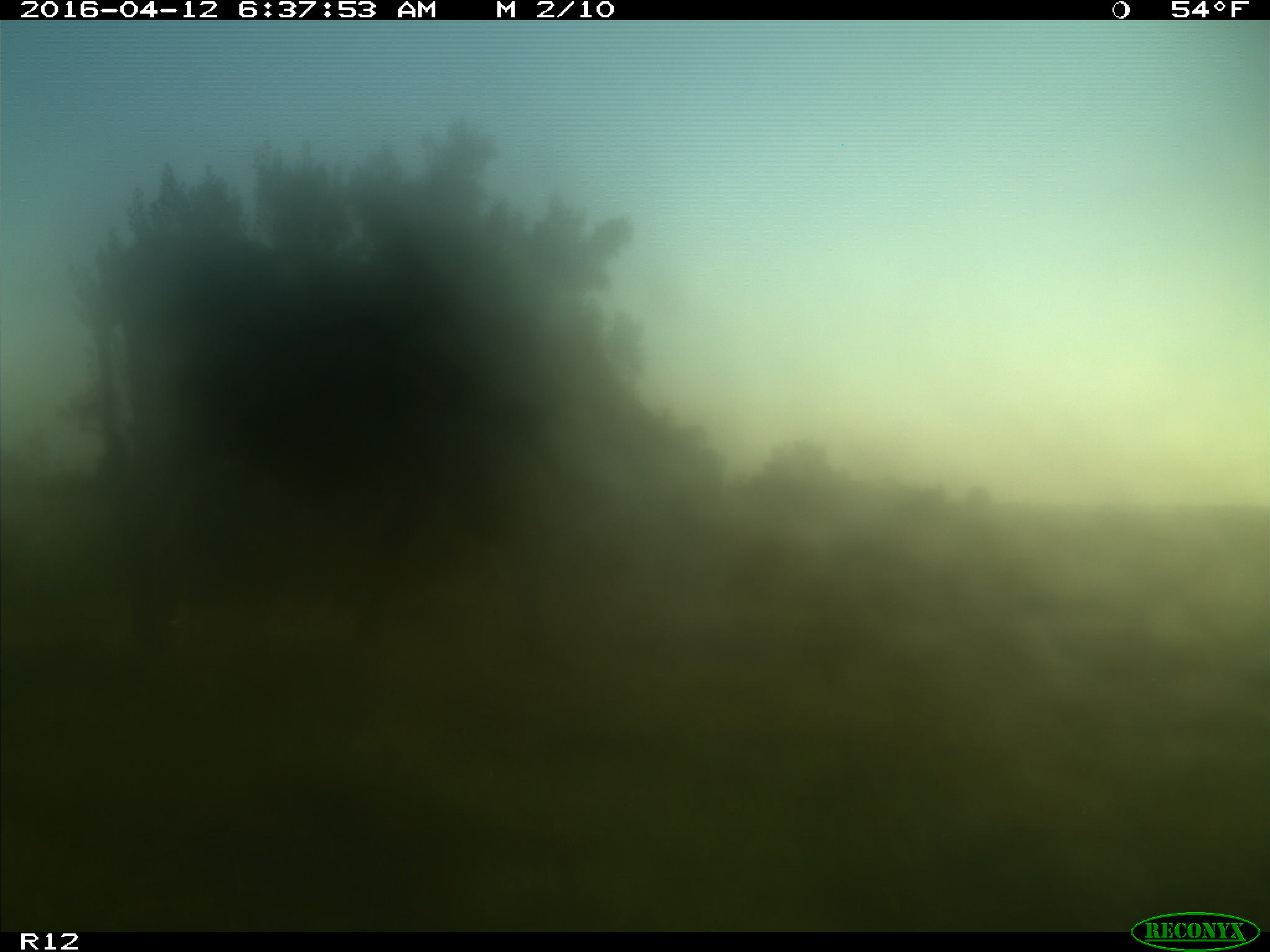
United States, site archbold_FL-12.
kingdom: Animalia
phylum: Chordata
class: Mammalia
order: Artiodactyla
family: Bovidae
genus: Bos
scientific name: Bos taurus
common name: domestic cow